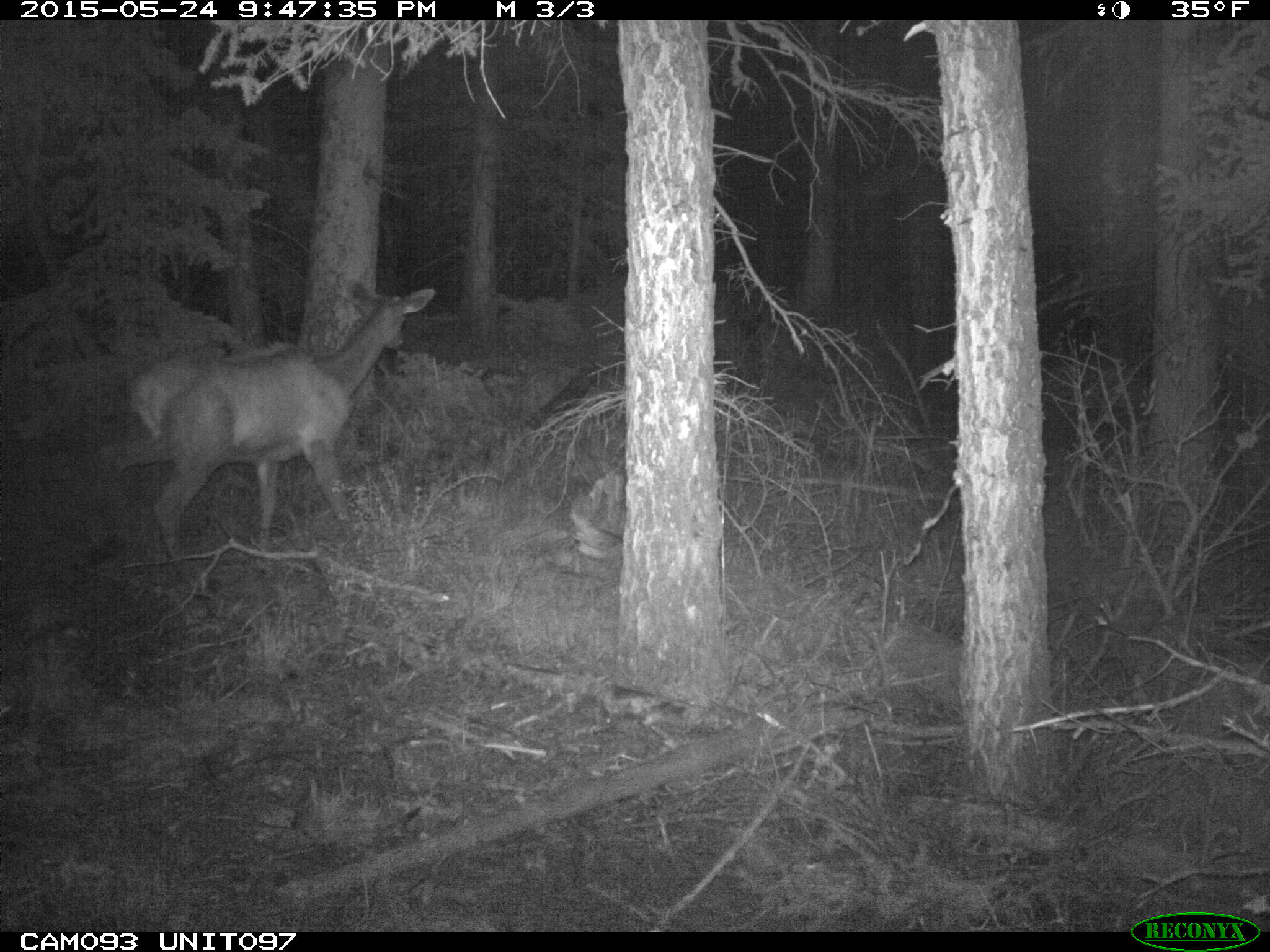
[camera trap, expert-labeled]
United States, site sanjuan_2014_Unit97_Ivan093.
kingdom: Animalia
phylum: Chordata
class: Mammalia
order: Artiodactyla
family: Cervidae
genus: Cervus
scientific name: Cervus elaphus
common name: red deer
Cervus elaphus (red deer).